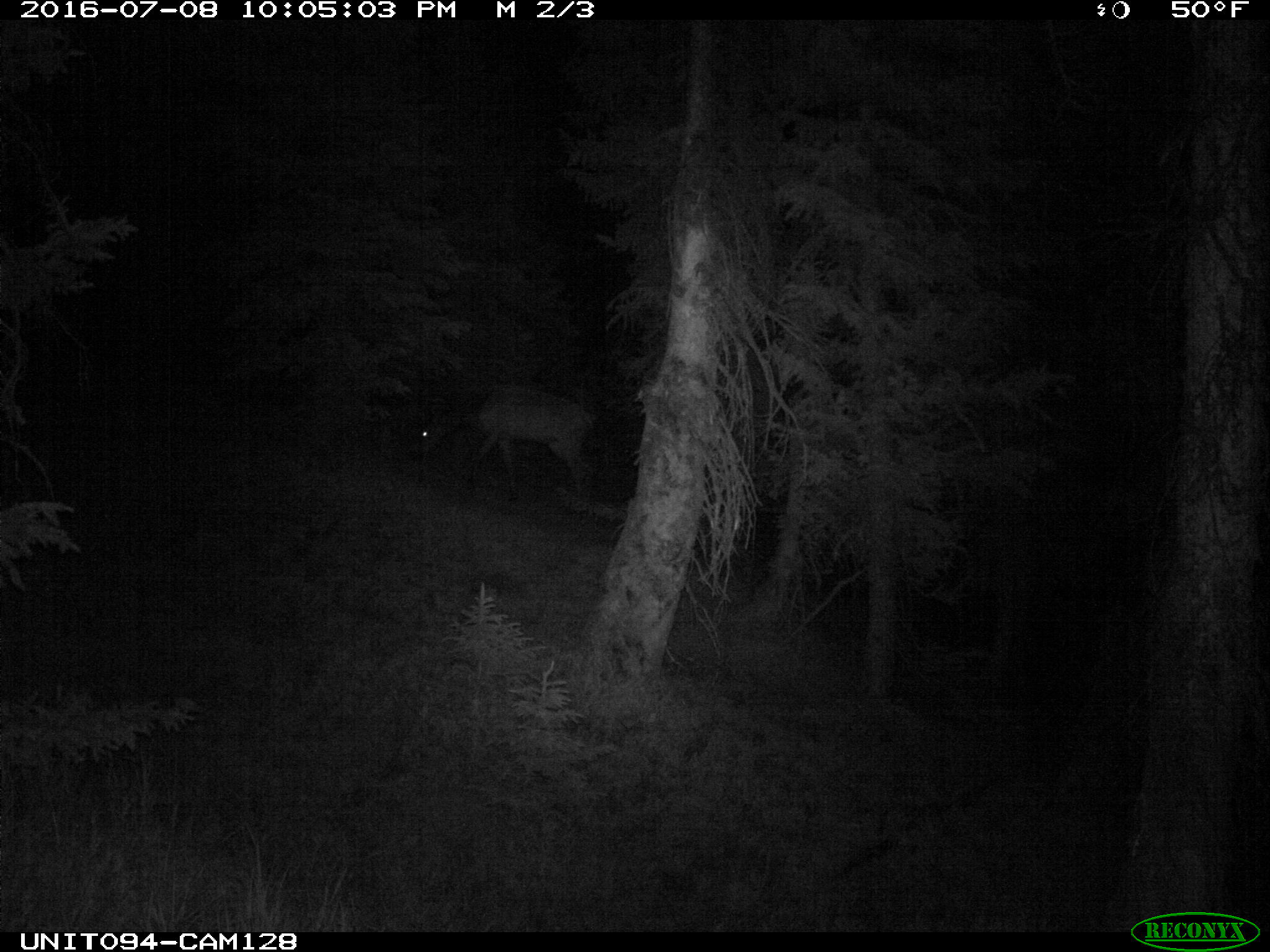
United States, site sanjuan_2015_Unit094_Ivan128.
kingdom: Animalia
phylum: Chordata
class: Mammalia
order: Artiodactyla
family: Cervidae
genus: Cervus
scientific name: Cervus elaphus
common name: red deer